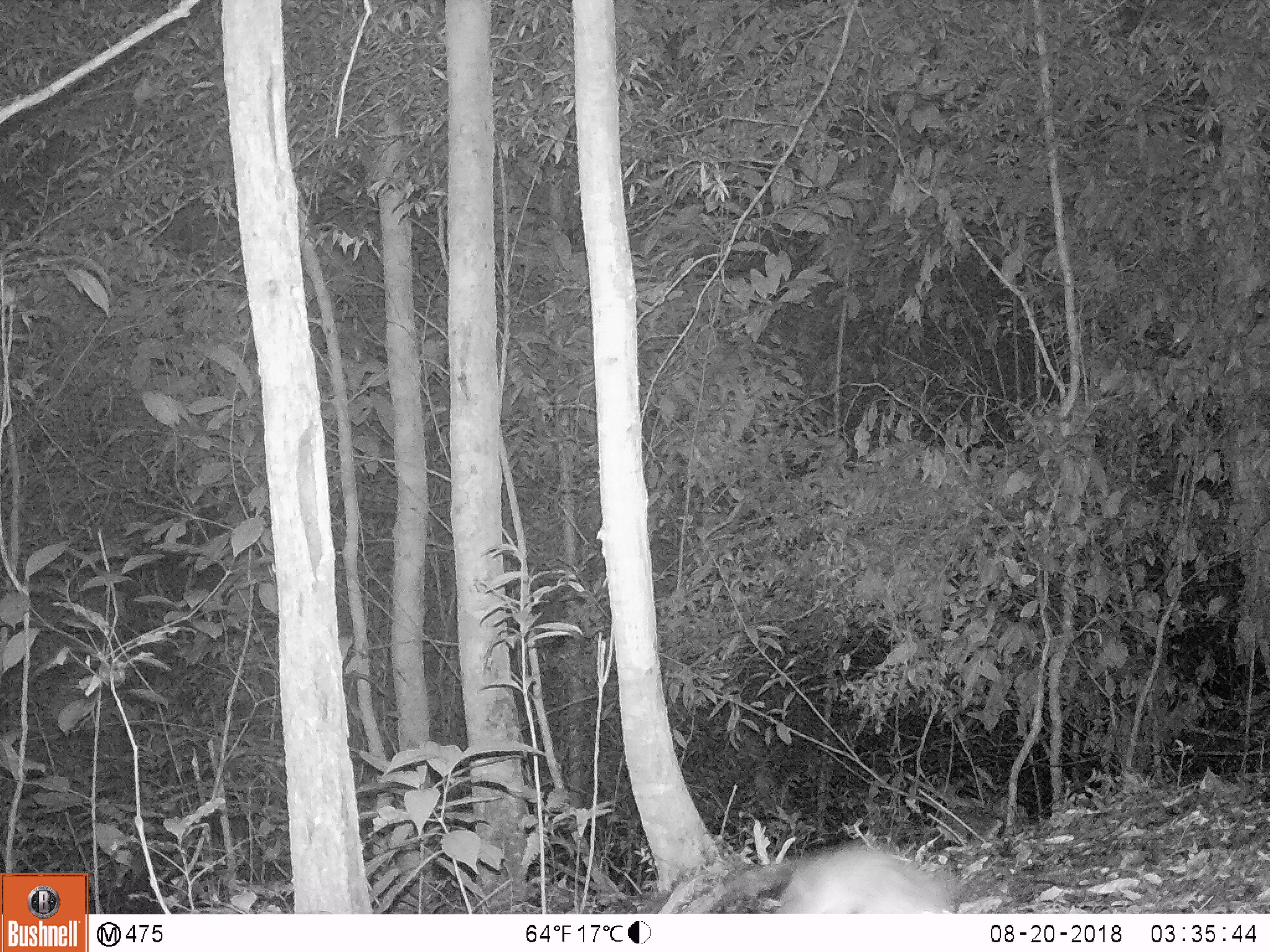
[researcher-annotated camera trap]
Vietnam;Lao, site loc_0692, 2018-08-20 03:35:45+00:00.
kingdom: Animalia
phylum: Chordata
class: Mammalia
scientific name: Mammalia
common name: mammal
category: unidentified small mammal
Unidentified small mammal (mammal) (Mammalia). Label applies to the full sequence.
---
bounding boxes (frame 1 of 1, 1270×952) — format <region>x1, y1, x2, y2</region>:
unidentified small mammal: <region>725, 839, 959, 914</region>